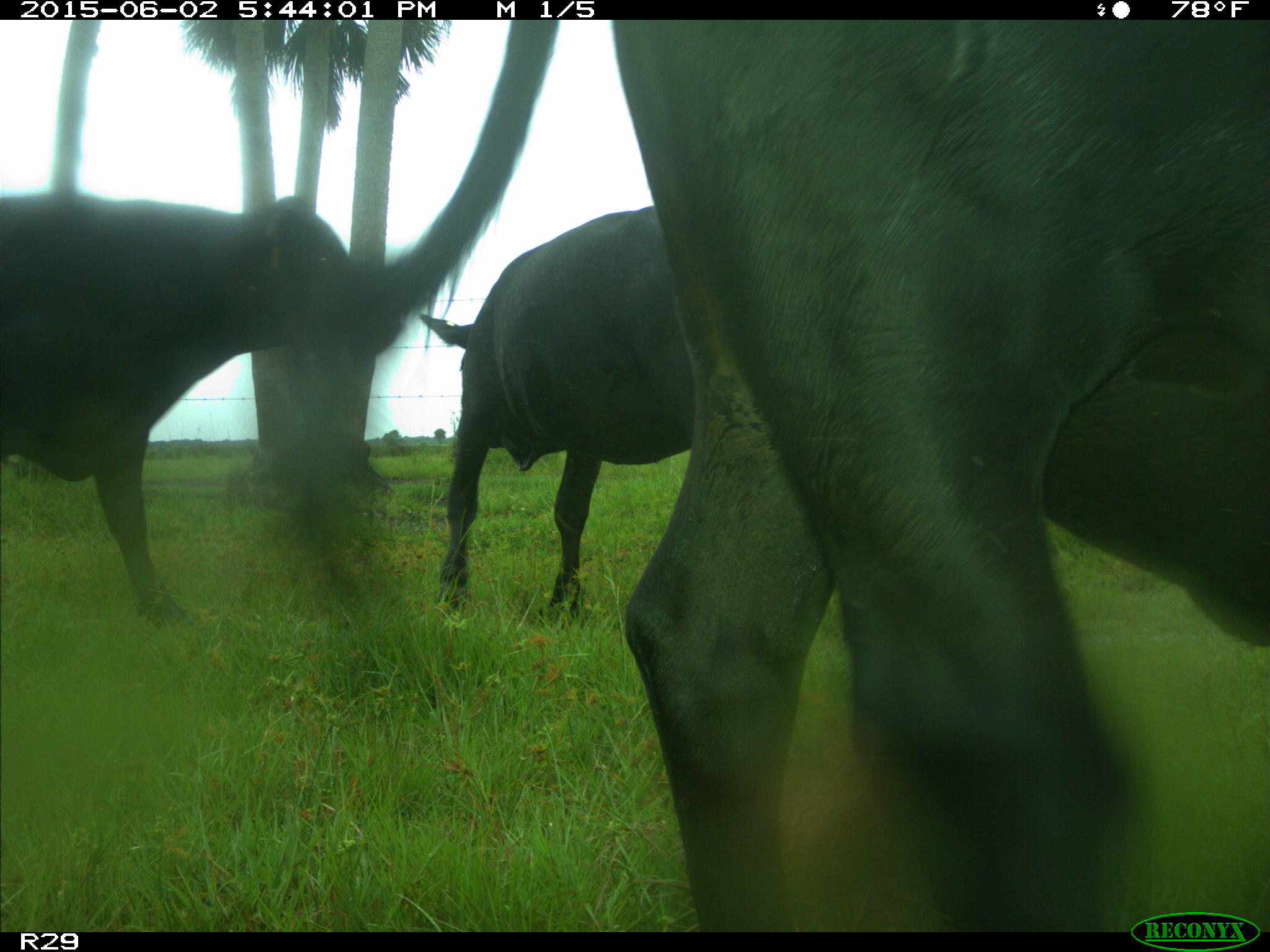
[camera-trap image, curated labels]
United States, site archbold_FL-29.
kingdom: Animalia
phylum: Chordata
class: Mammalia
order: Artiodactyla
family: Bovidae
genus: Bos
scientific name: Bos taurus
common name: domestic cow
Bos taurus (domestic cow).